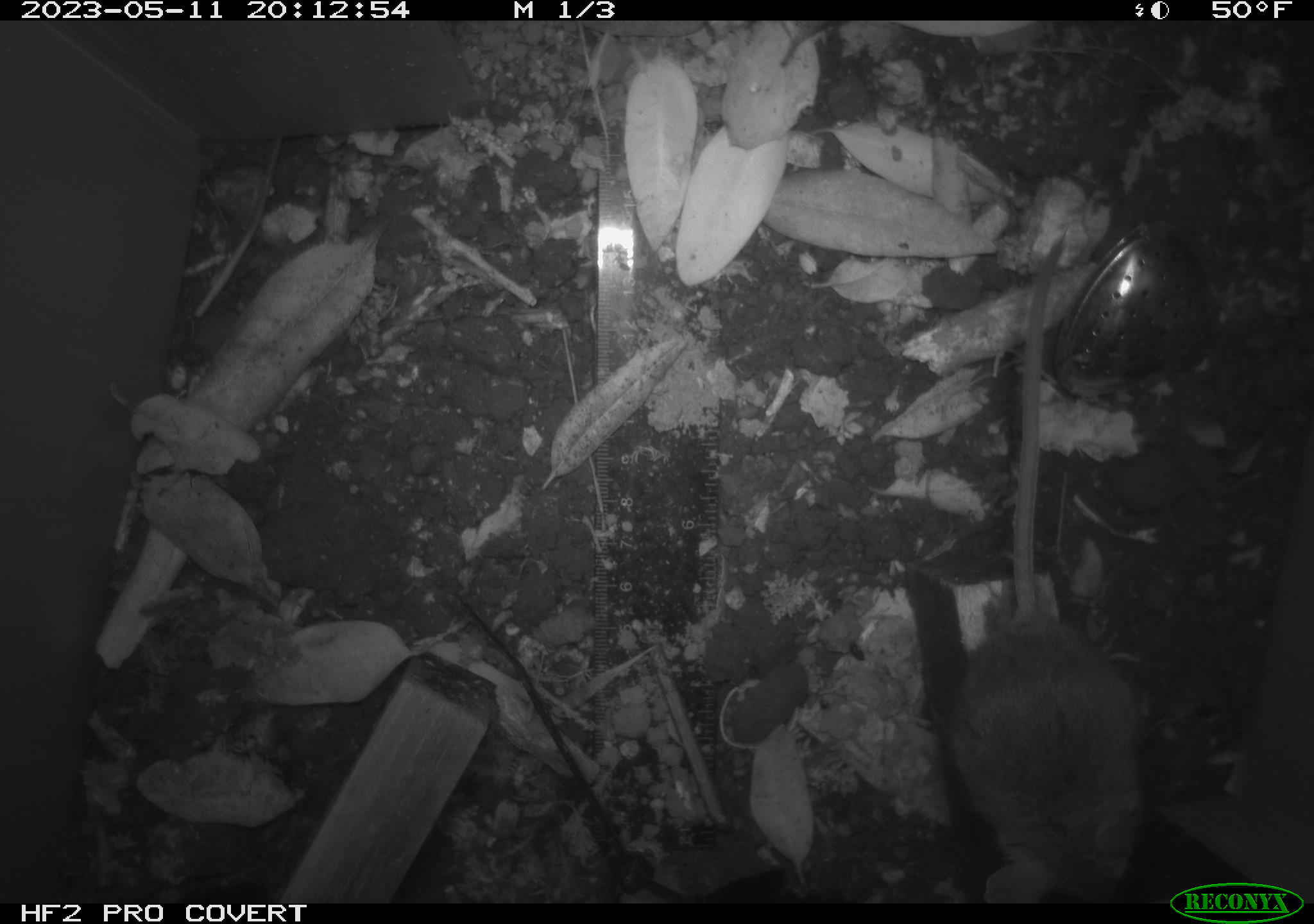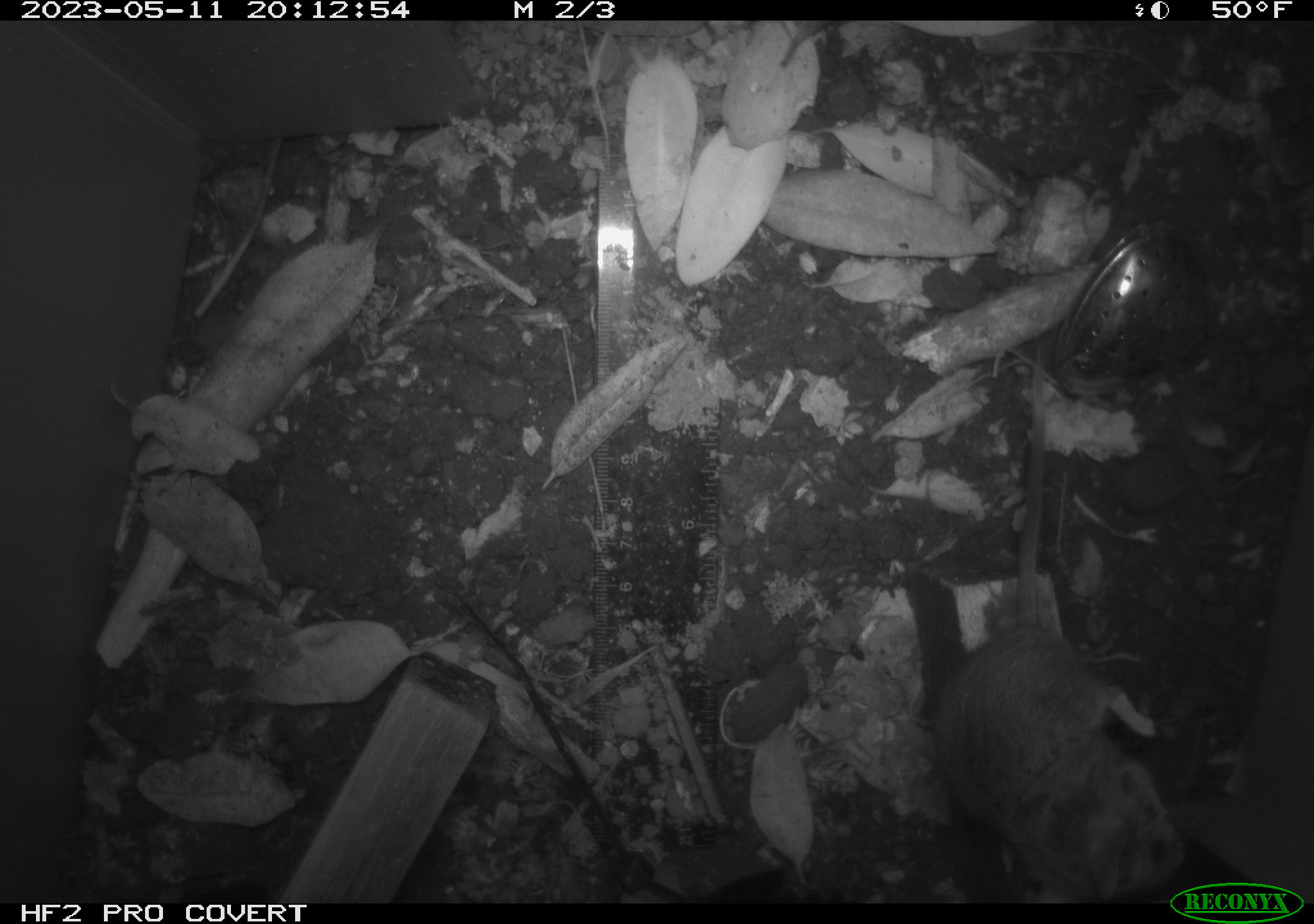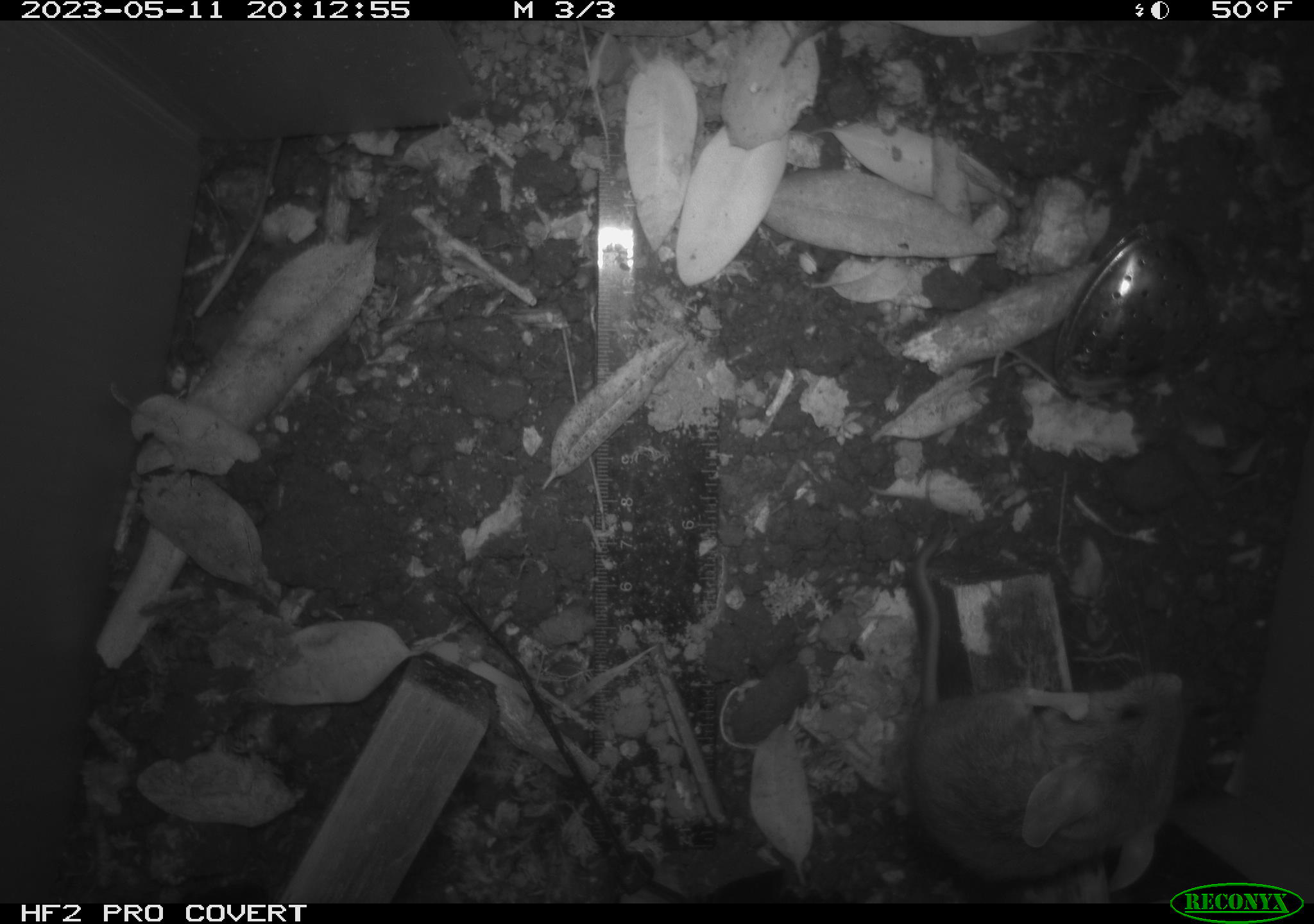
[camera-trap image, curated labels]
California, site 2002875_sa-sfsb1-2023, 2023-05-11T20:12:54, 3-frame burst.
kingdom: Animalia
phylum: Chordata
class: Mammalia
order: Rodentia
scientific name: Rodentia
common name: mouse species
Mouse species (Rodentia).